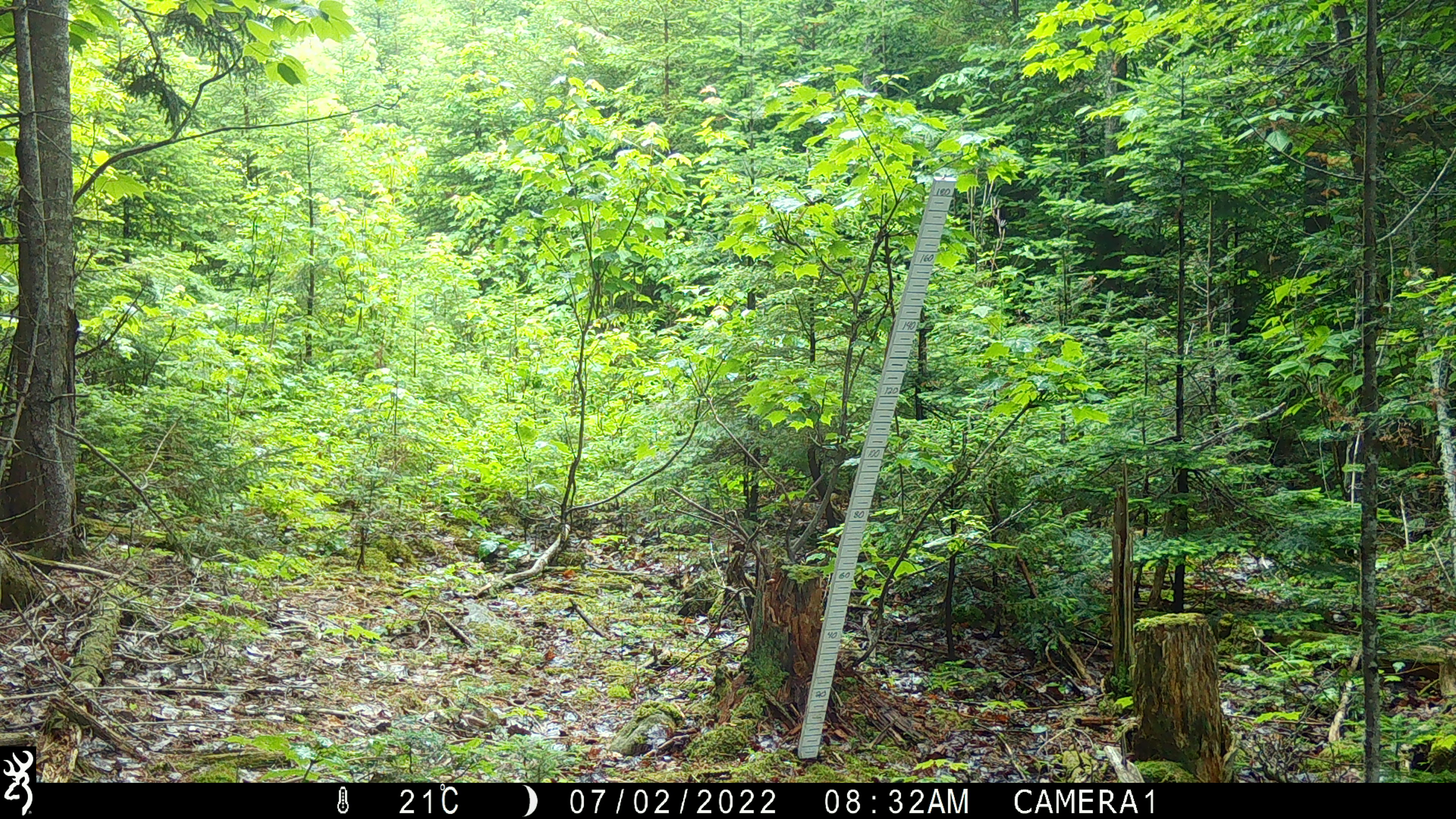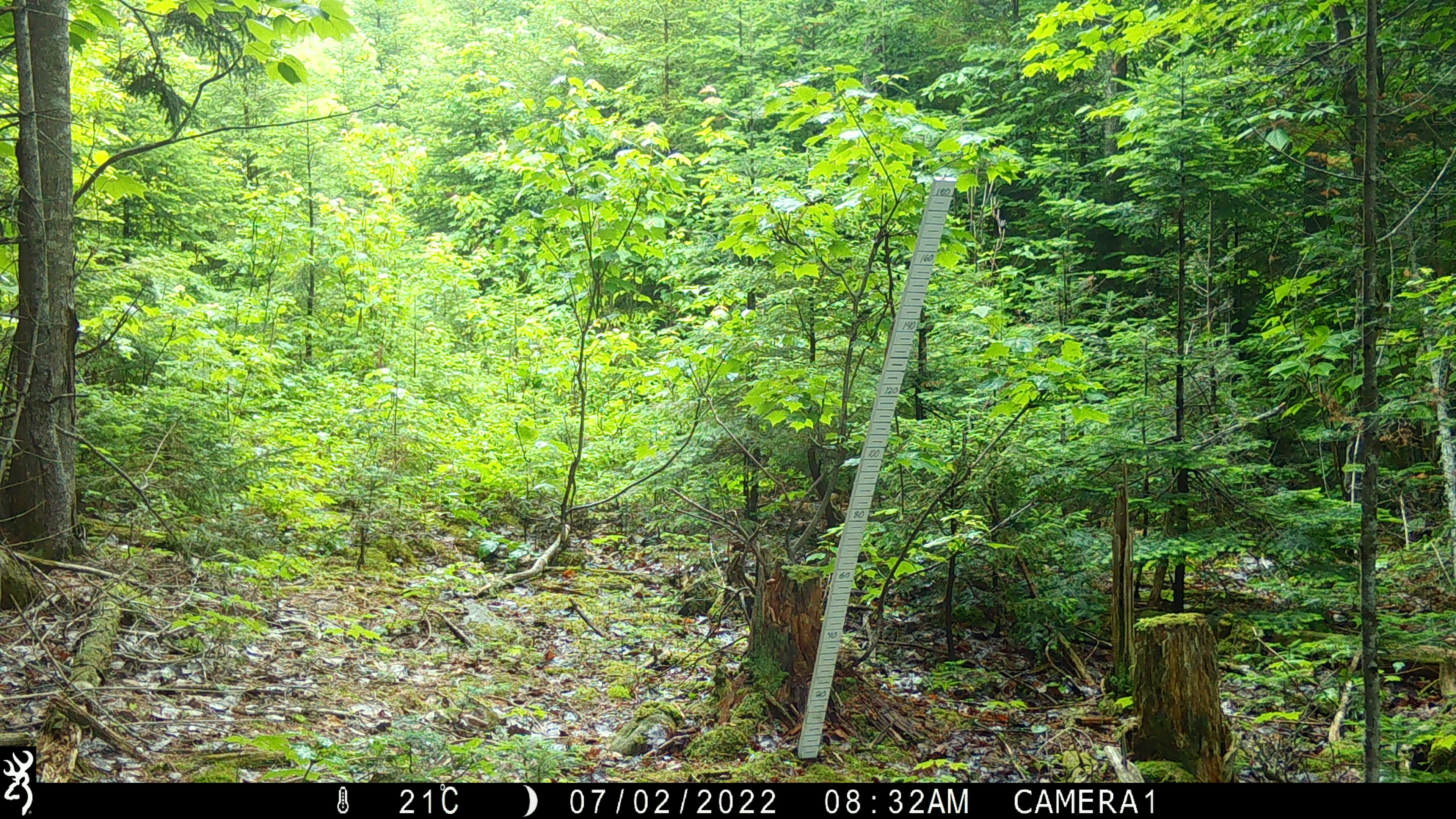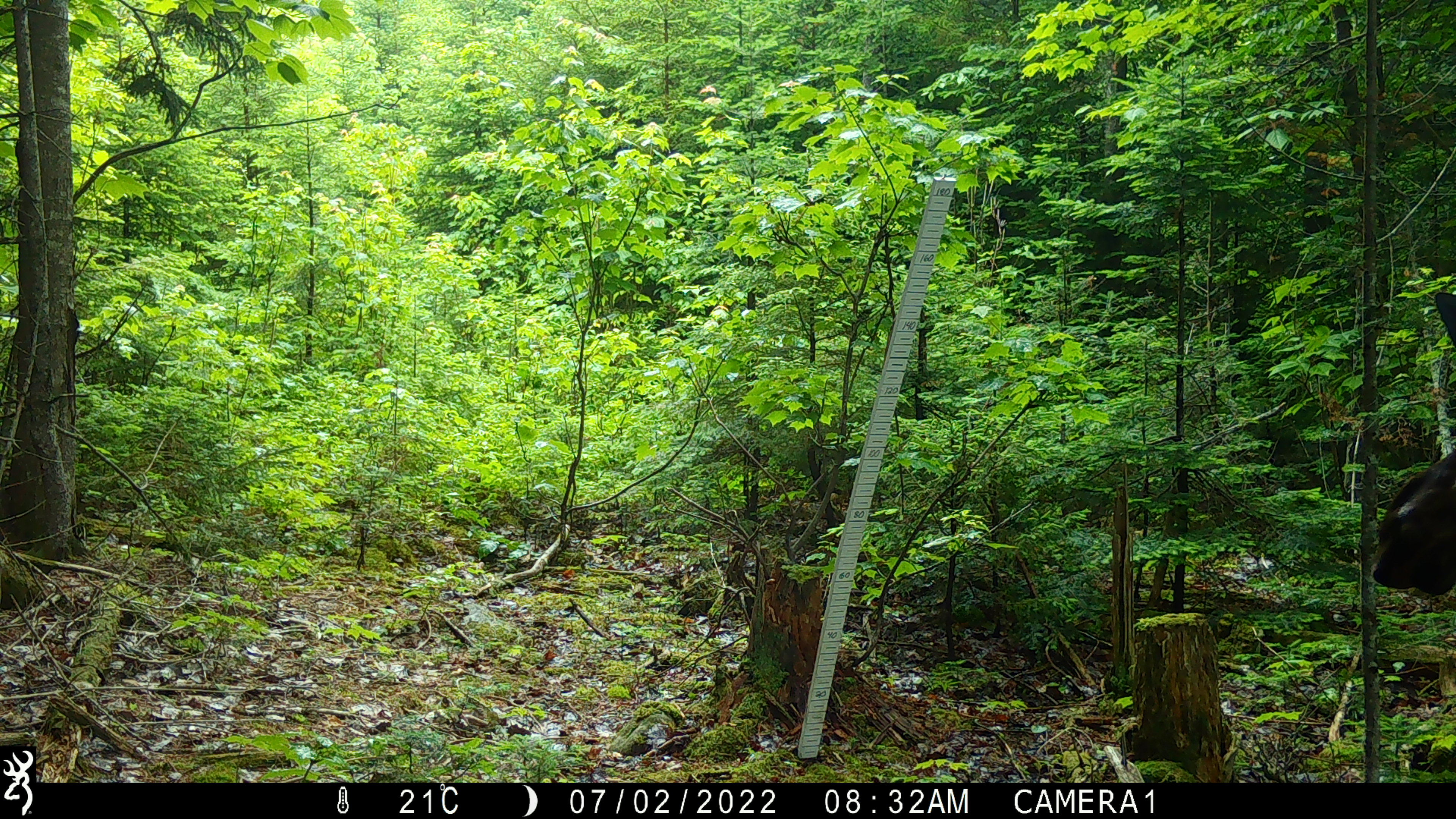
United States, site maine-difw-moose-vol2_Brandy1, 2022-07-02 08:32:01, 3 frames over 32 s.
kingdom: Animalia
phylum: Chordata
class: Mammalia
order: Artiodactyla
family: Cervidae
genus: Alces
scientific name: Alces alces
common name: moose